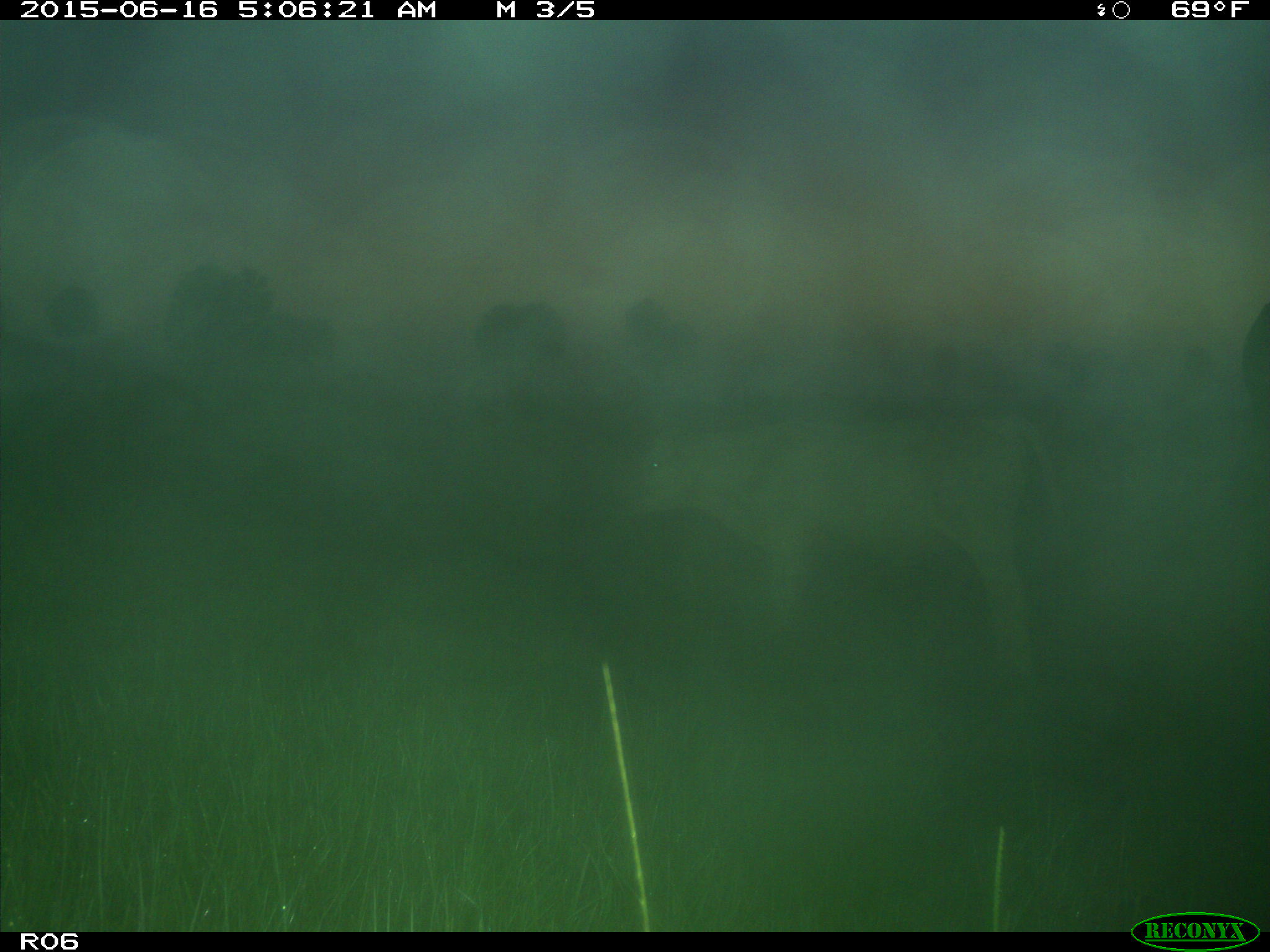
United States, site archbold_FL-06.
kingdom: Animalia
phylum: Chordata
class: Mammalia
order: Artiodactyla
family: Bovidae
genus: Bos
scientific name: Bos taurus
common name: domestic cow